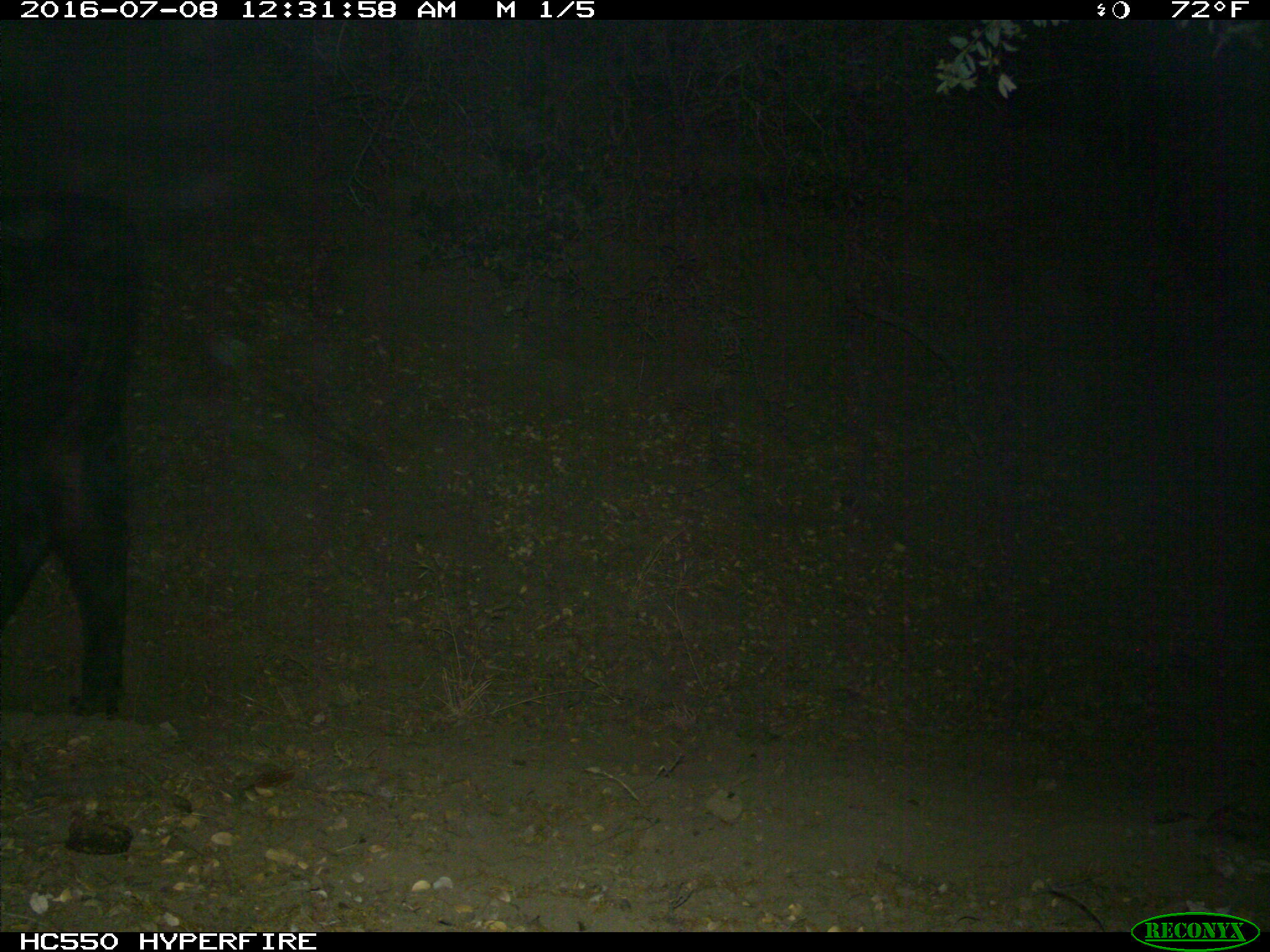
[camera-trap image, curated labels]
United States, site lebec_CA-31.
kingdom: Animalia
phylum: Chordata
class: Mammalia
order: Artiodactyla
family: Bovidae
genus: Bos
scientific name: Bos taurus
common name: domestic cow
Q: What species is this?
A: Bos taurus (domestic cow).